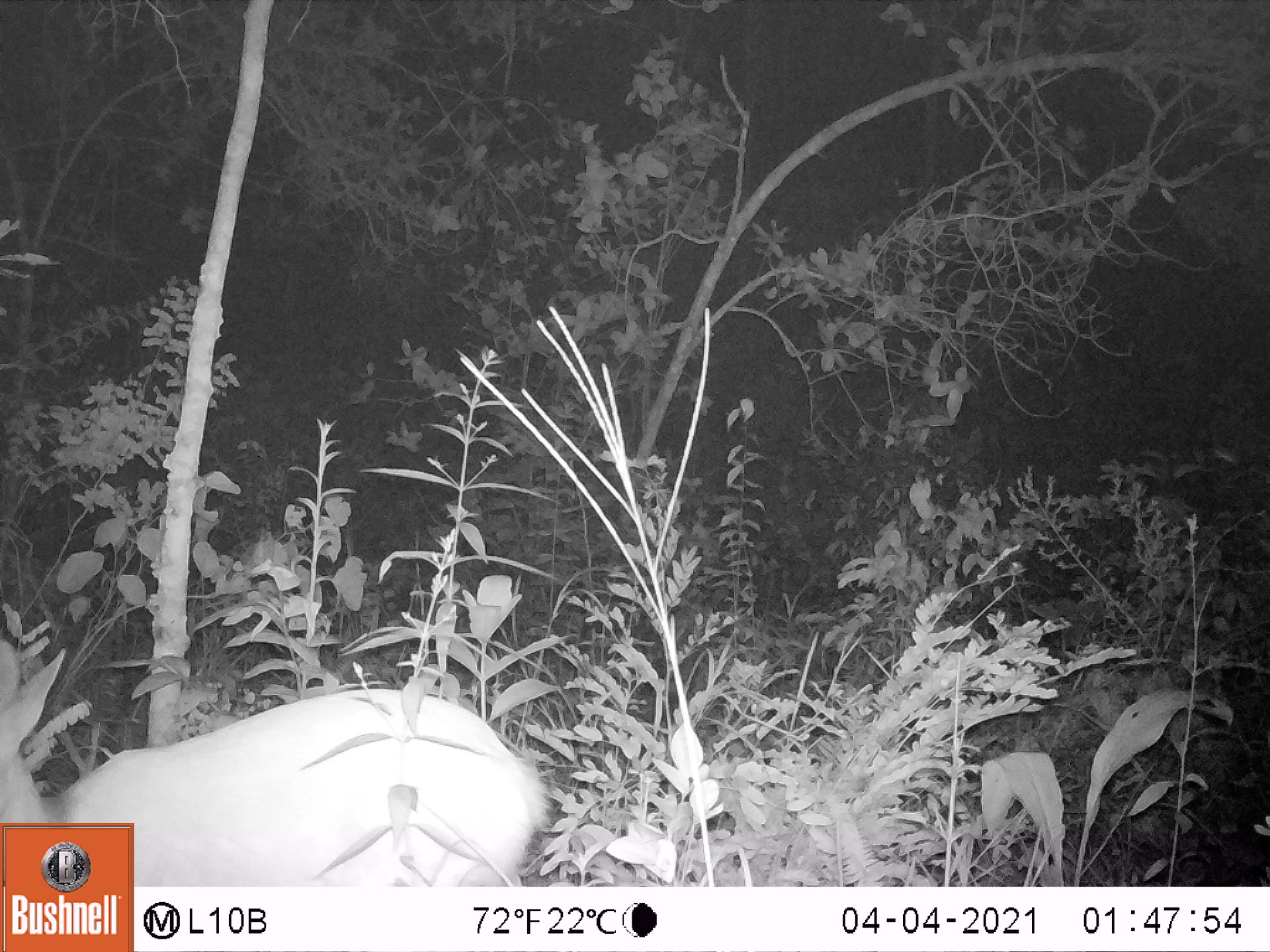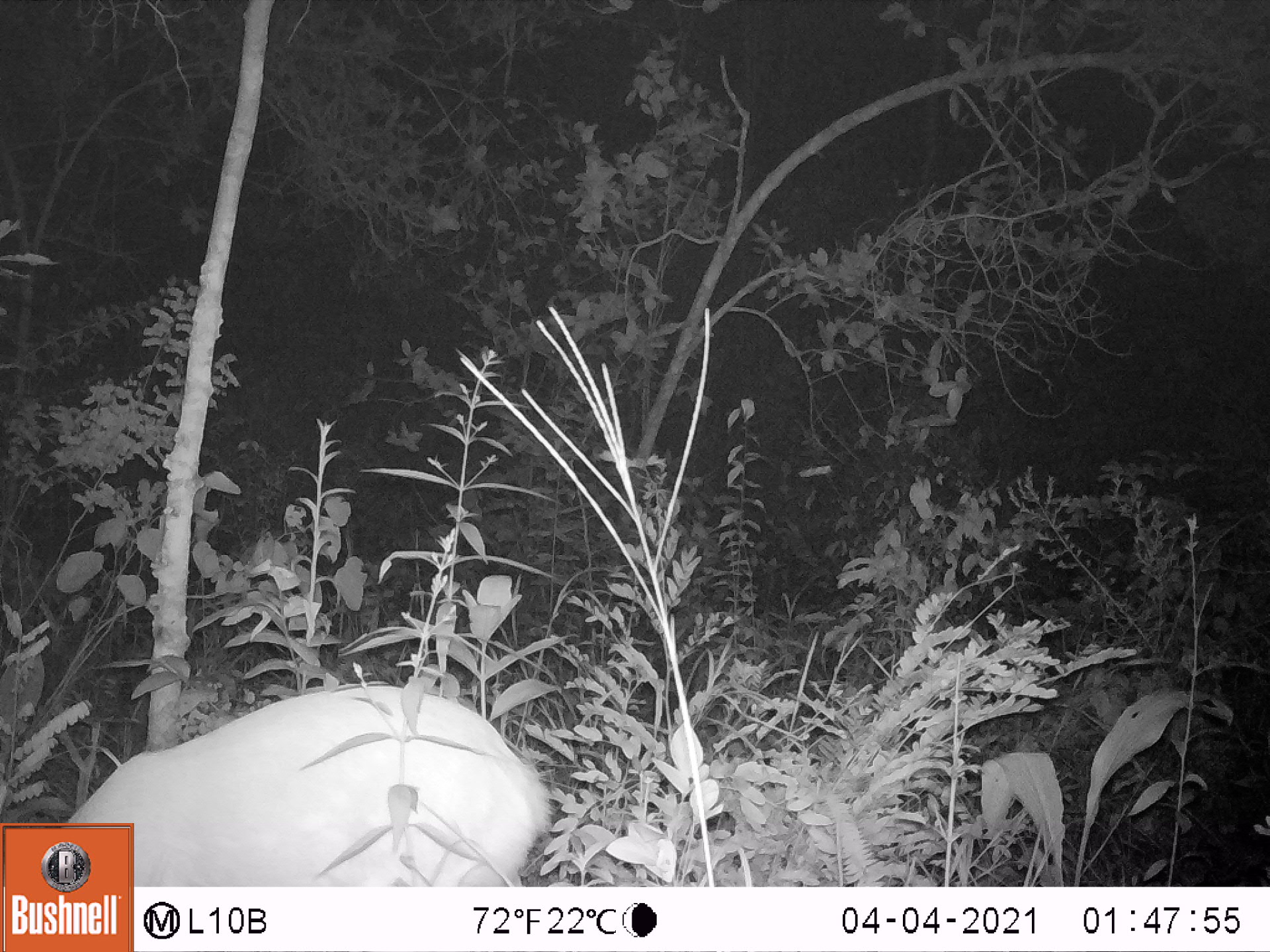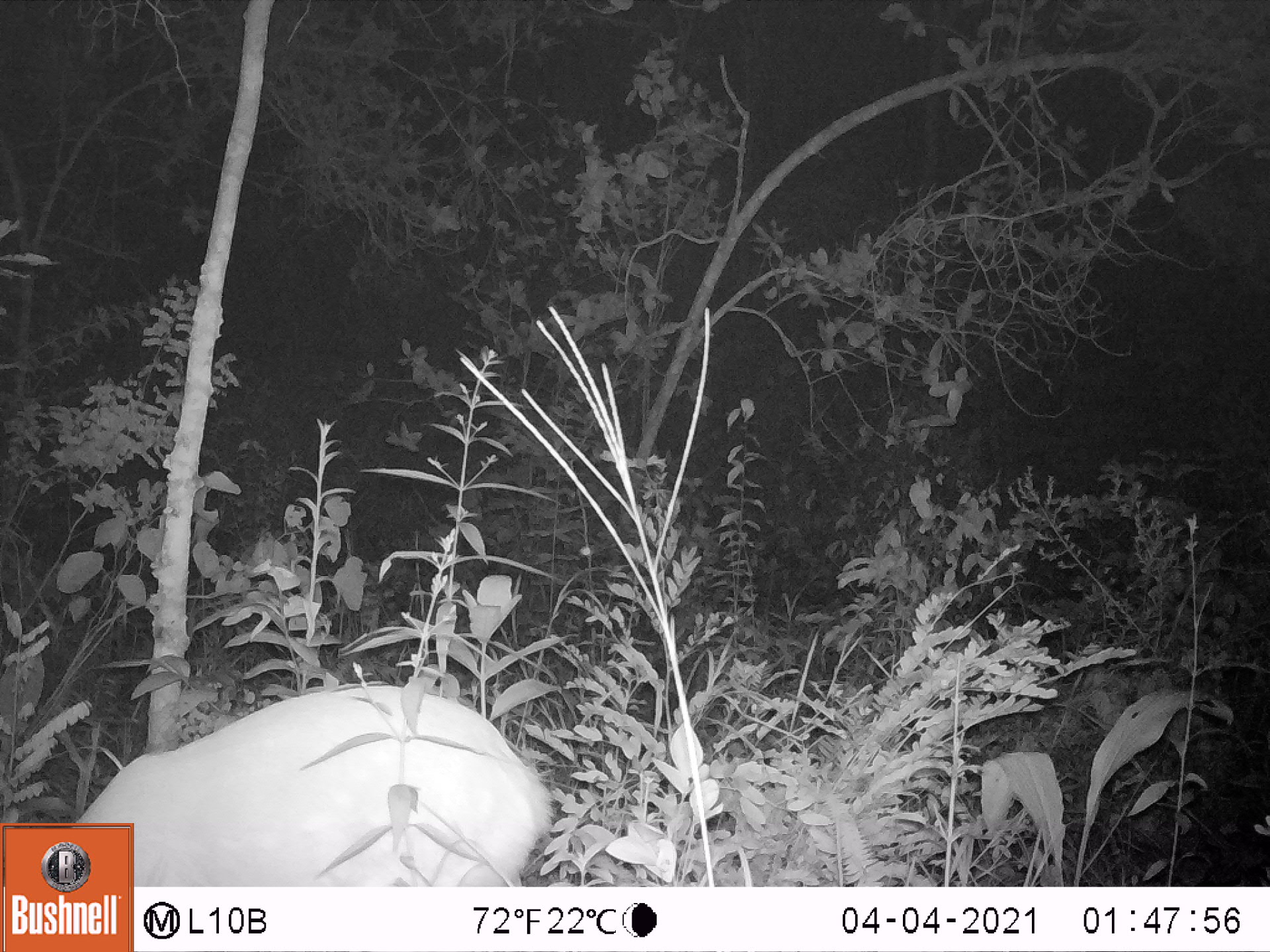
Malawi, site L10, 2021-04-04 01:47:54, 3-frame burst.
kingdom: Animalia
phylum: Chordata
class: Mammalia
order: Artiodactyla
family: Bovidae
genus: Tragelaphus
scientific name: Tragelaphus sylvaticus sylvaticus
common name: cape bushbuck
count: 1